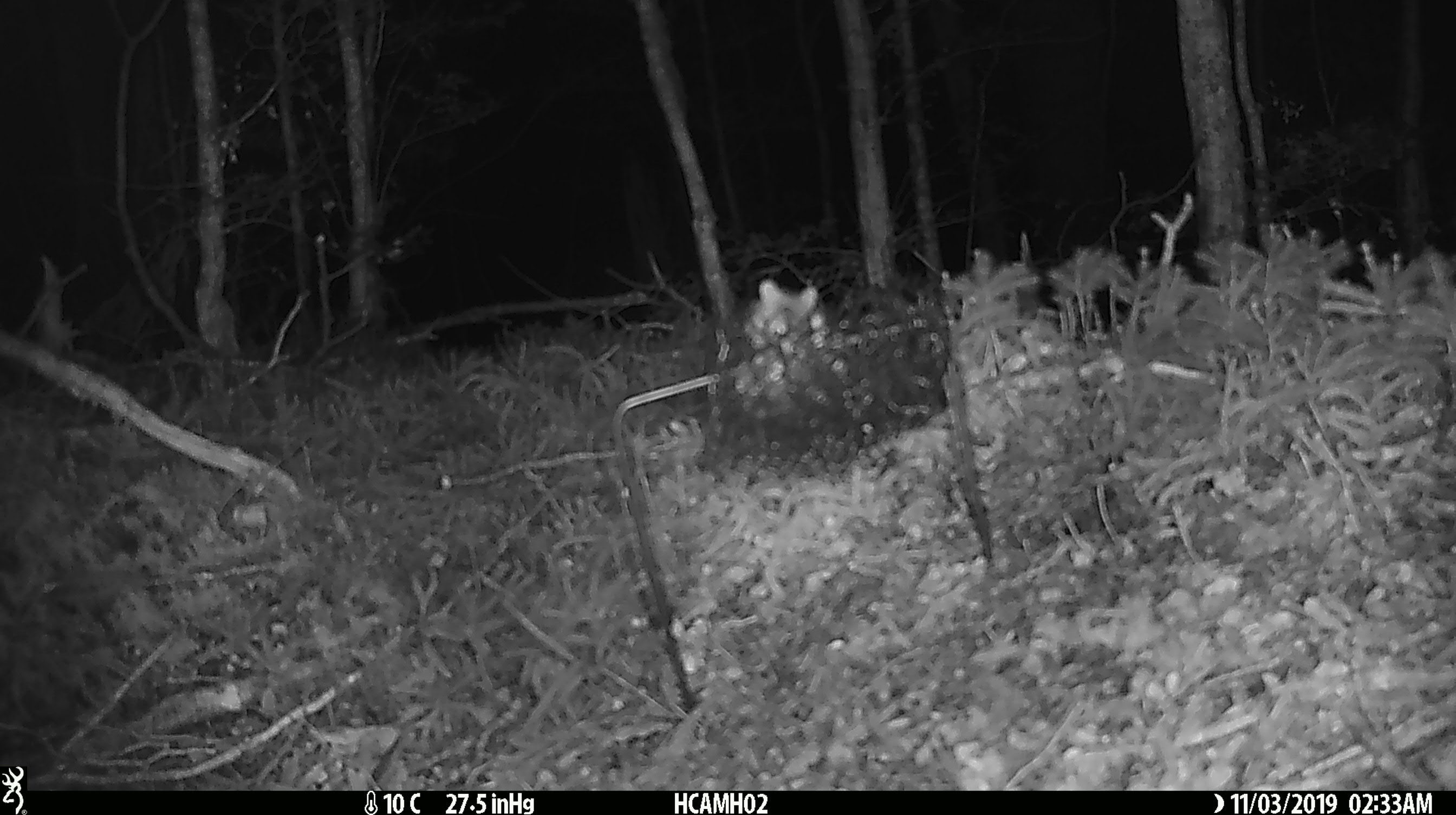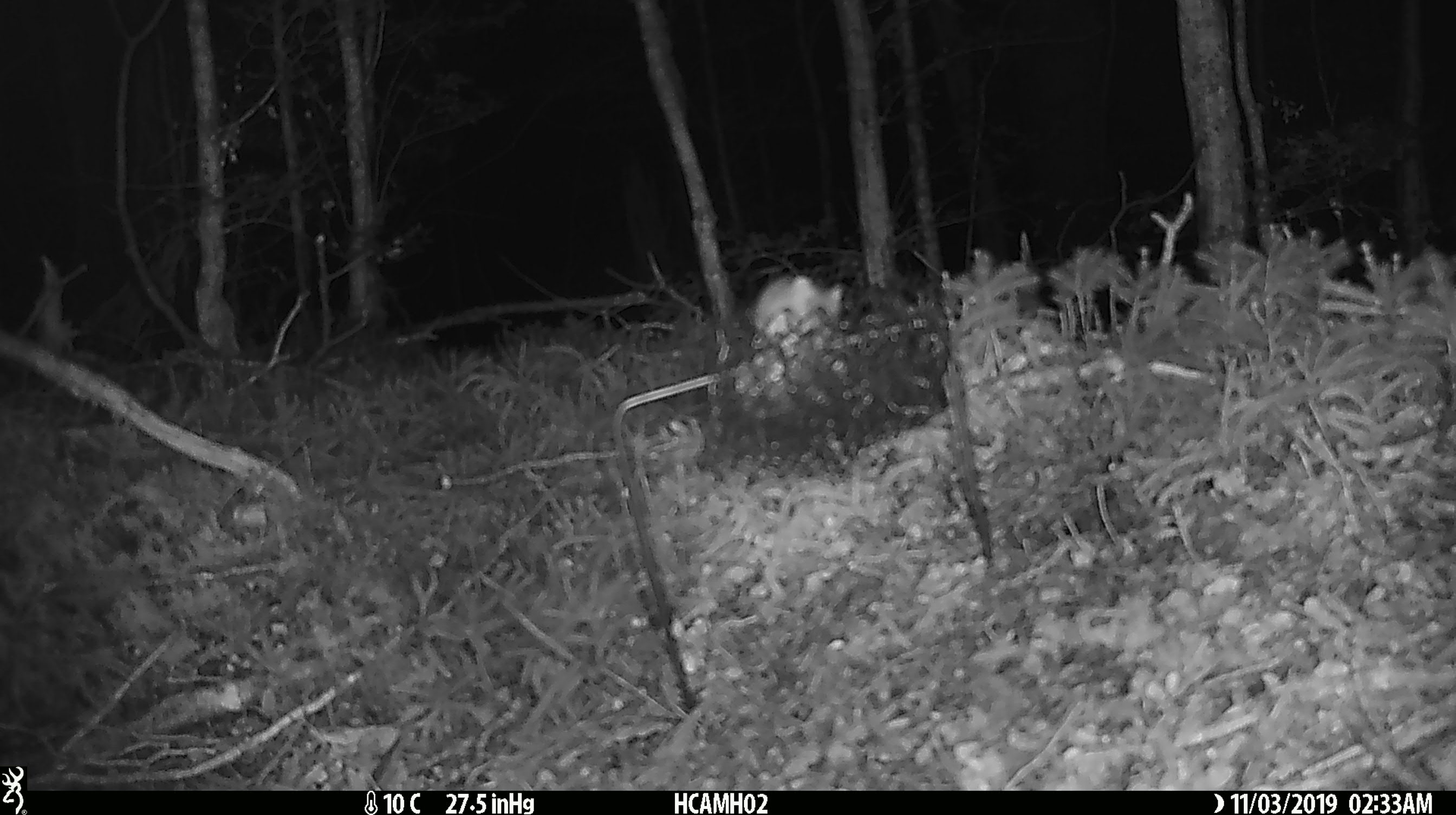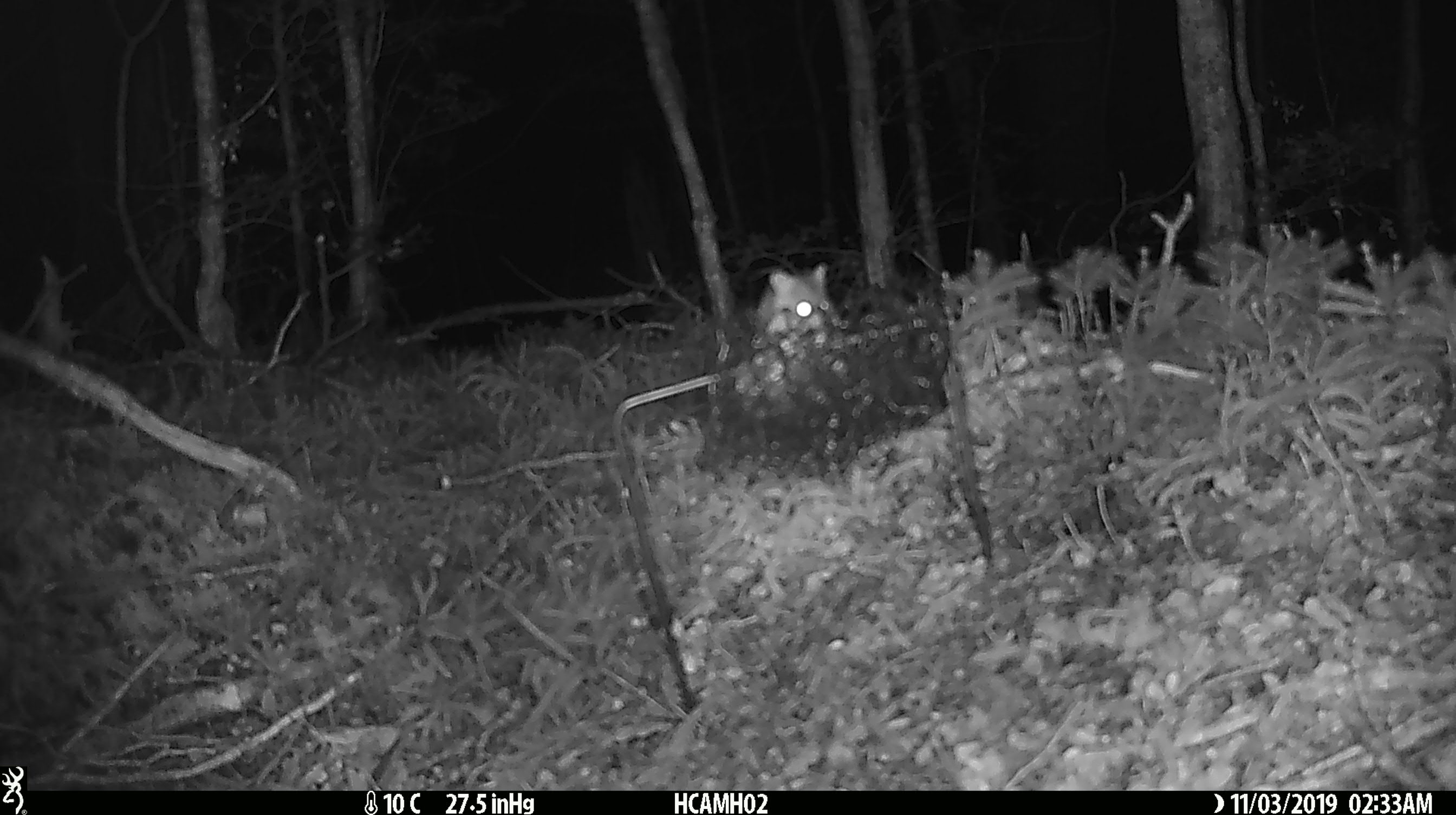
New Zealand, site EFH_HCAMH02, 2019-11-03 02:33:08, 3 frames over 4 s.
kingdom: Animalia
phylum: Chordata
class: Mammalia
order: Rodentia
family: Muridae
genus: Mus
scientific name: Mus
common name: mouse